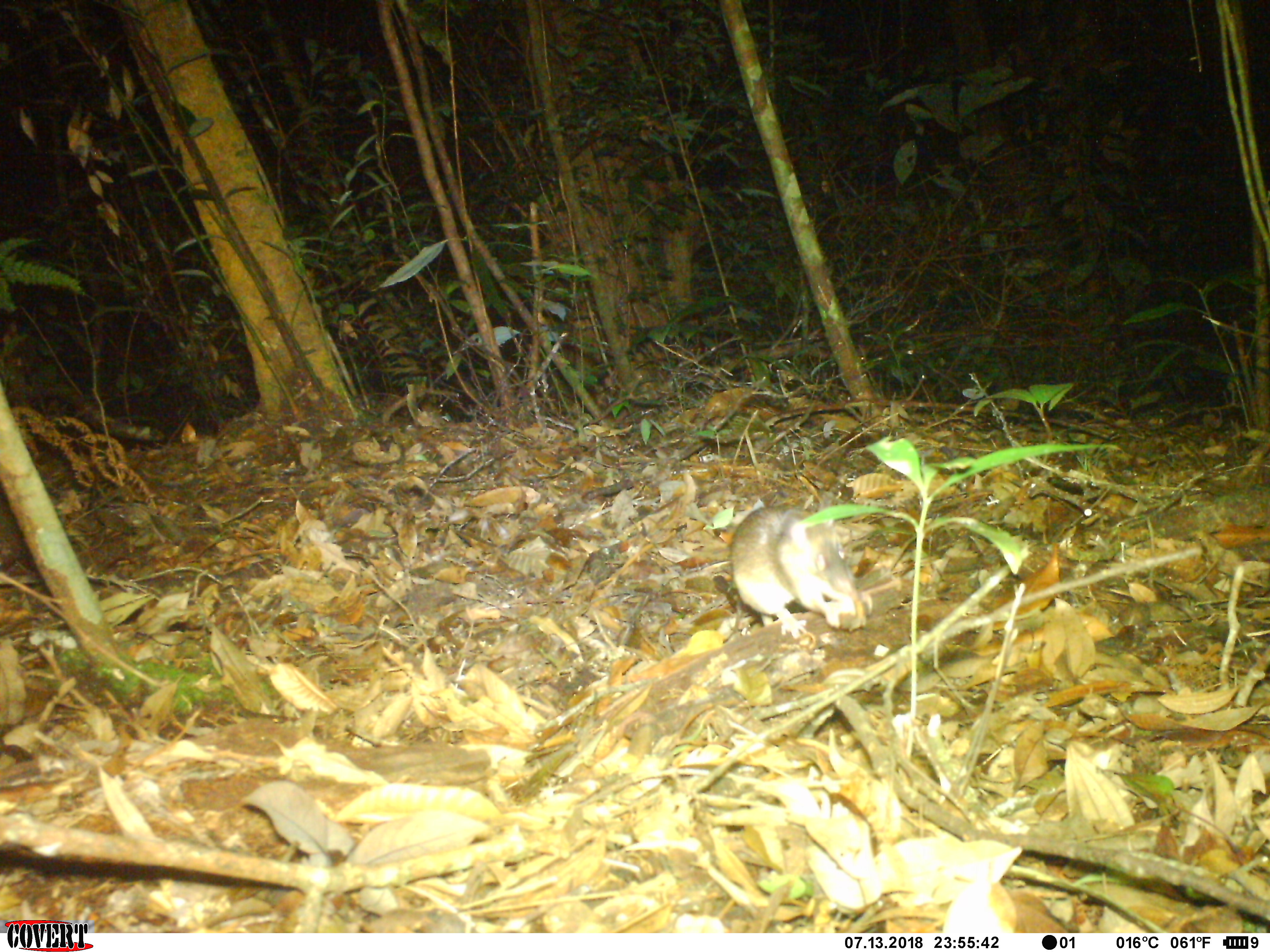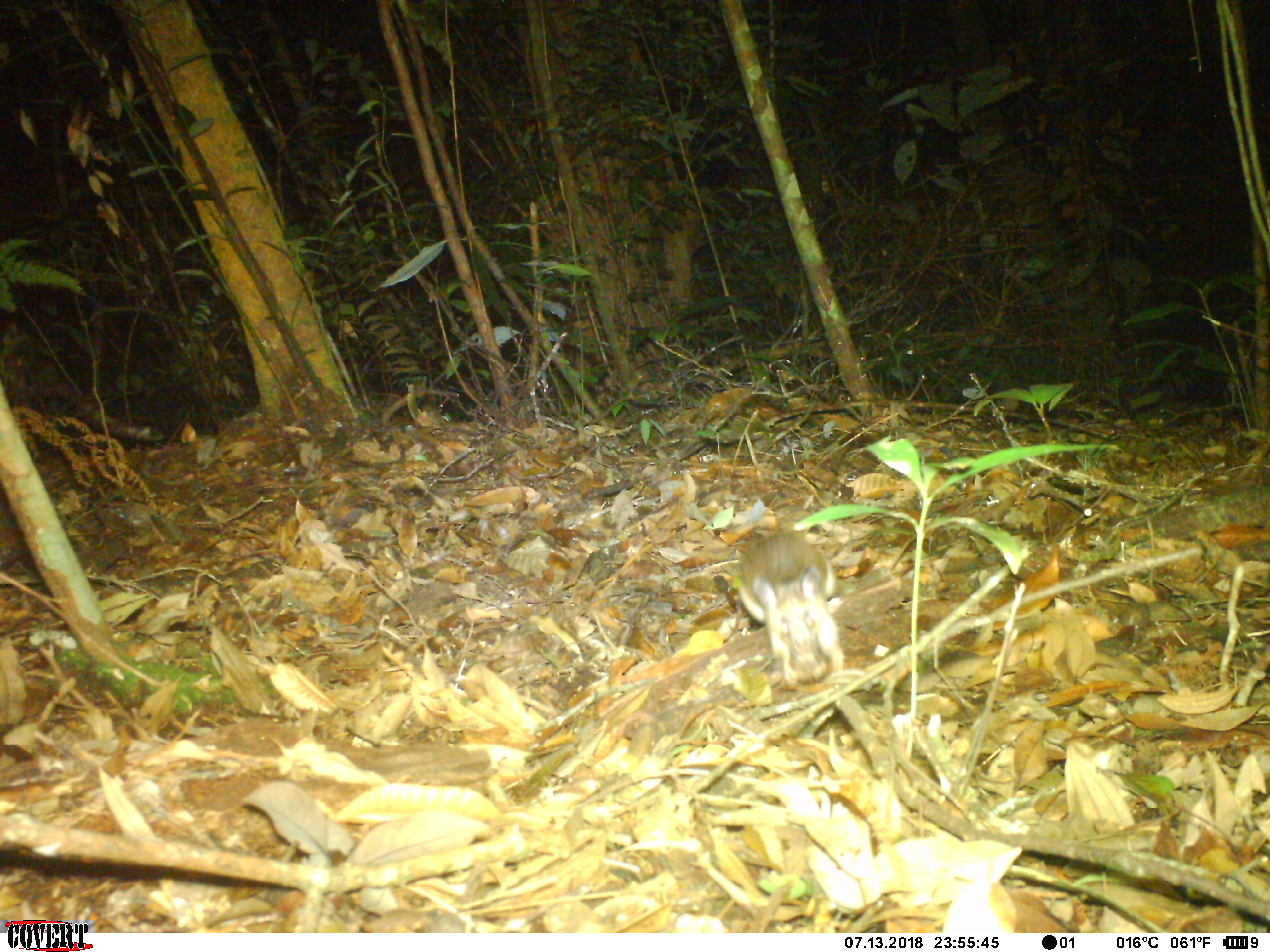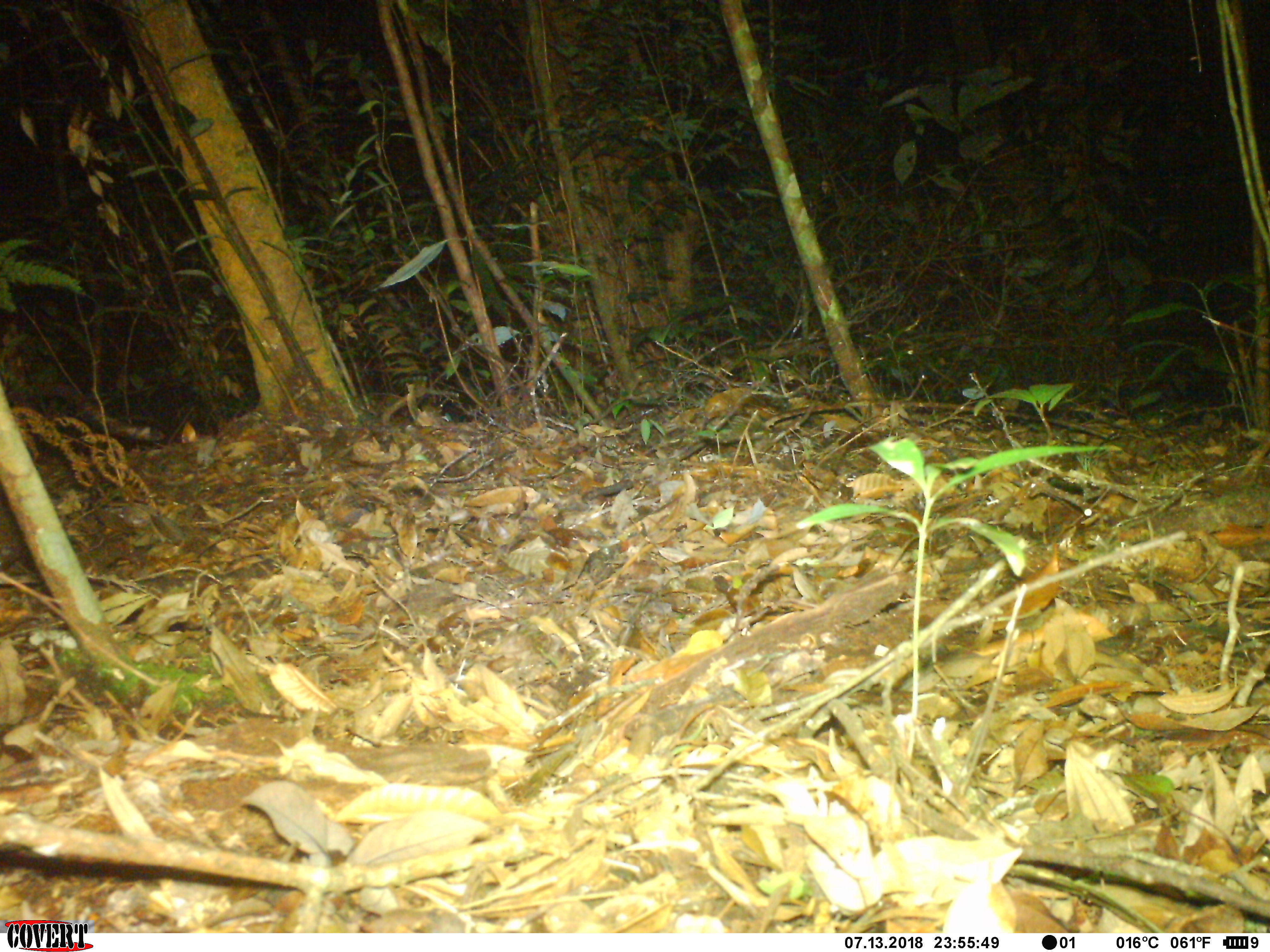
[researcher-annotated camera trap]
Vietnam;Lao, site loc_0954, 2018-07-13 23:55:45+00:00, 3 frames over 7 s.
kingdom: Animalia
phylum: Chordata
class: Mammalia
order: Rodentia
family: Muridae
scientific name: Muridae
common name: old-world mice and rats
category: unidentified murid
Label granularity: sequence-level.